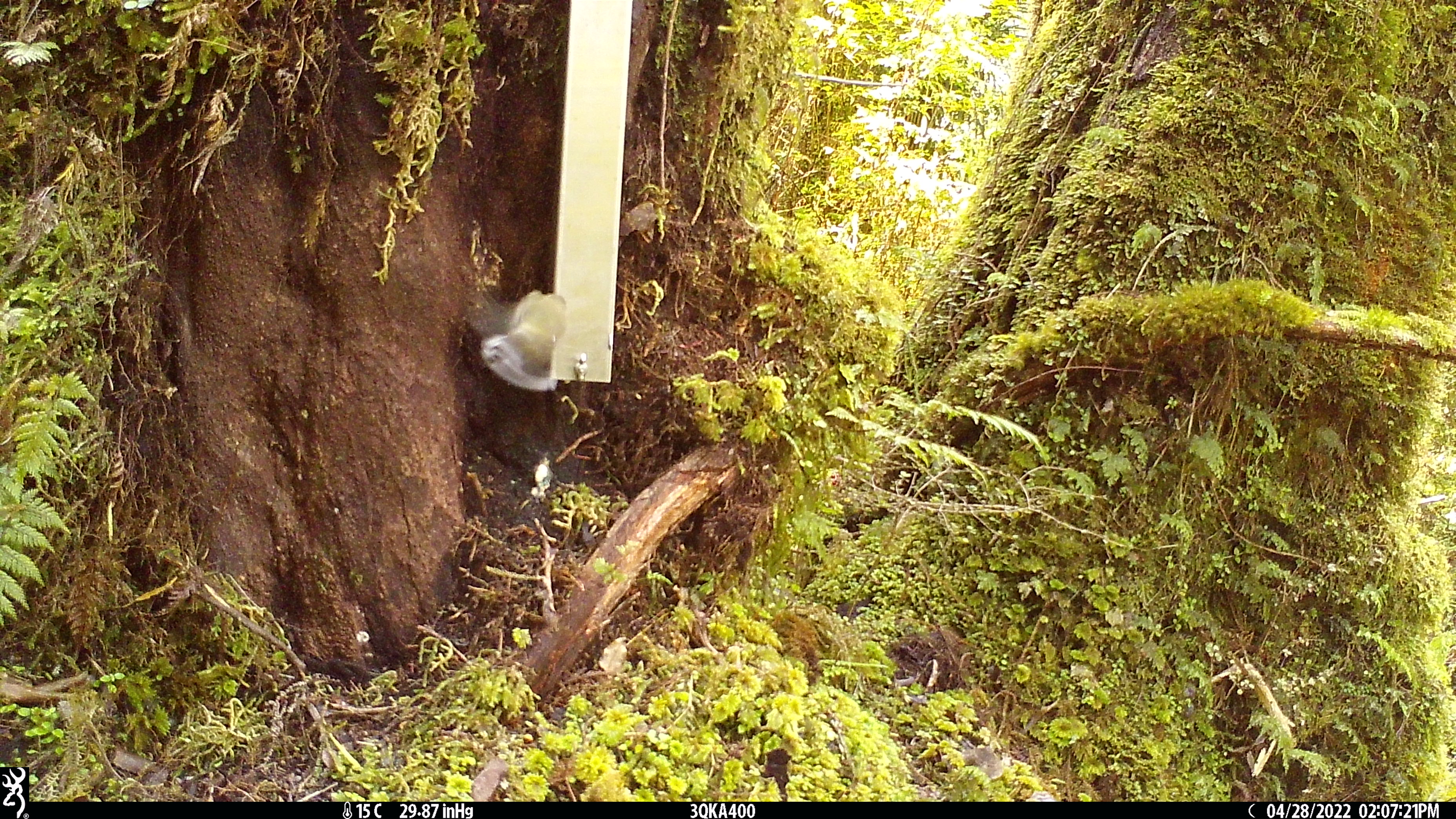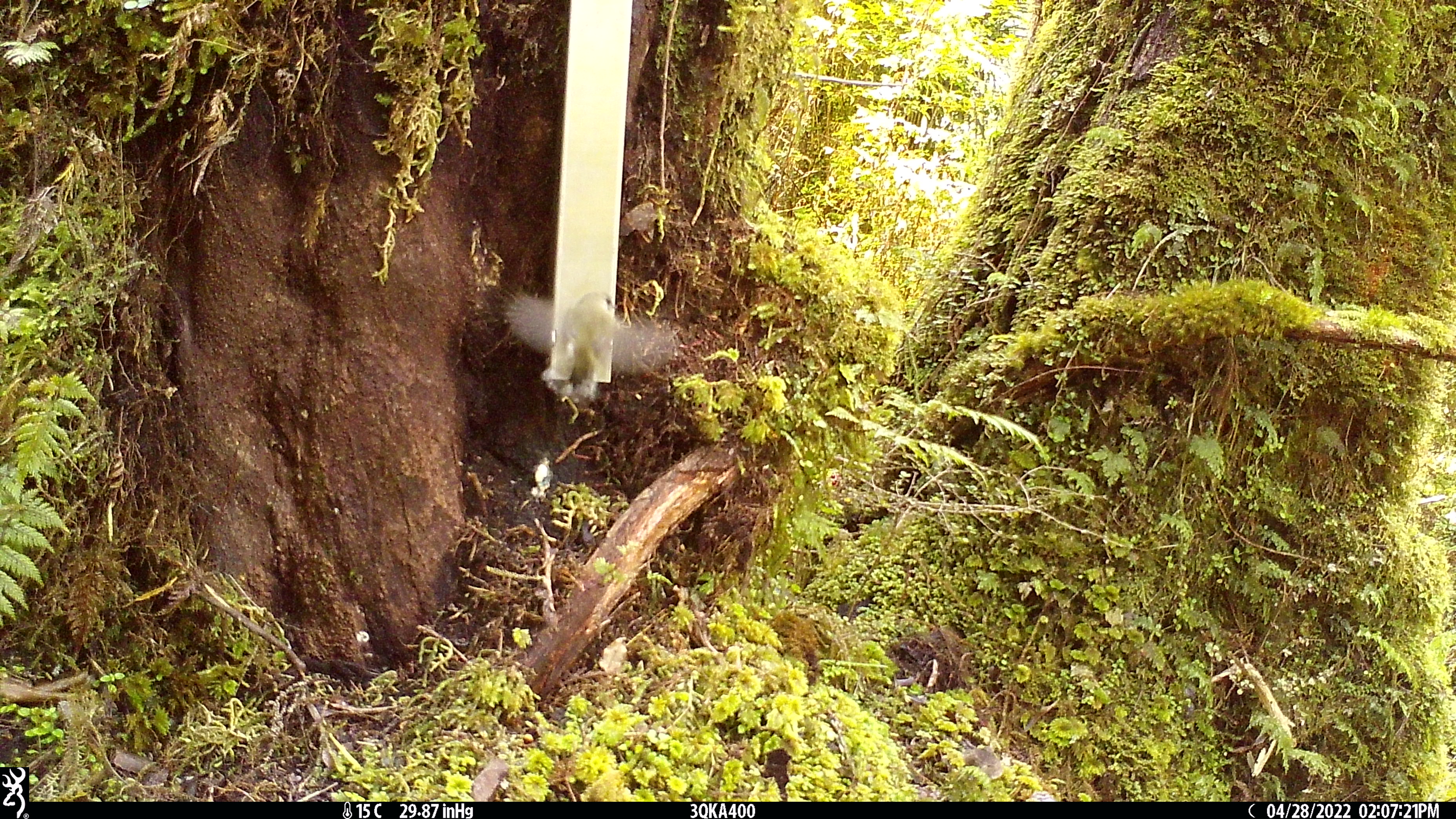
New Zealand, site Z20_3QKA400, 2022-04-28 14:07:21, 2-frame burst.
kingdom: Animalia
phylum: Chordata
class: Aves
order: Passeriformes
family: Zosteropidae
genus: Zosterops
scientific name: Zosterops lateralis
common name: silvereye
Silvereye (Zosterops lateralis).